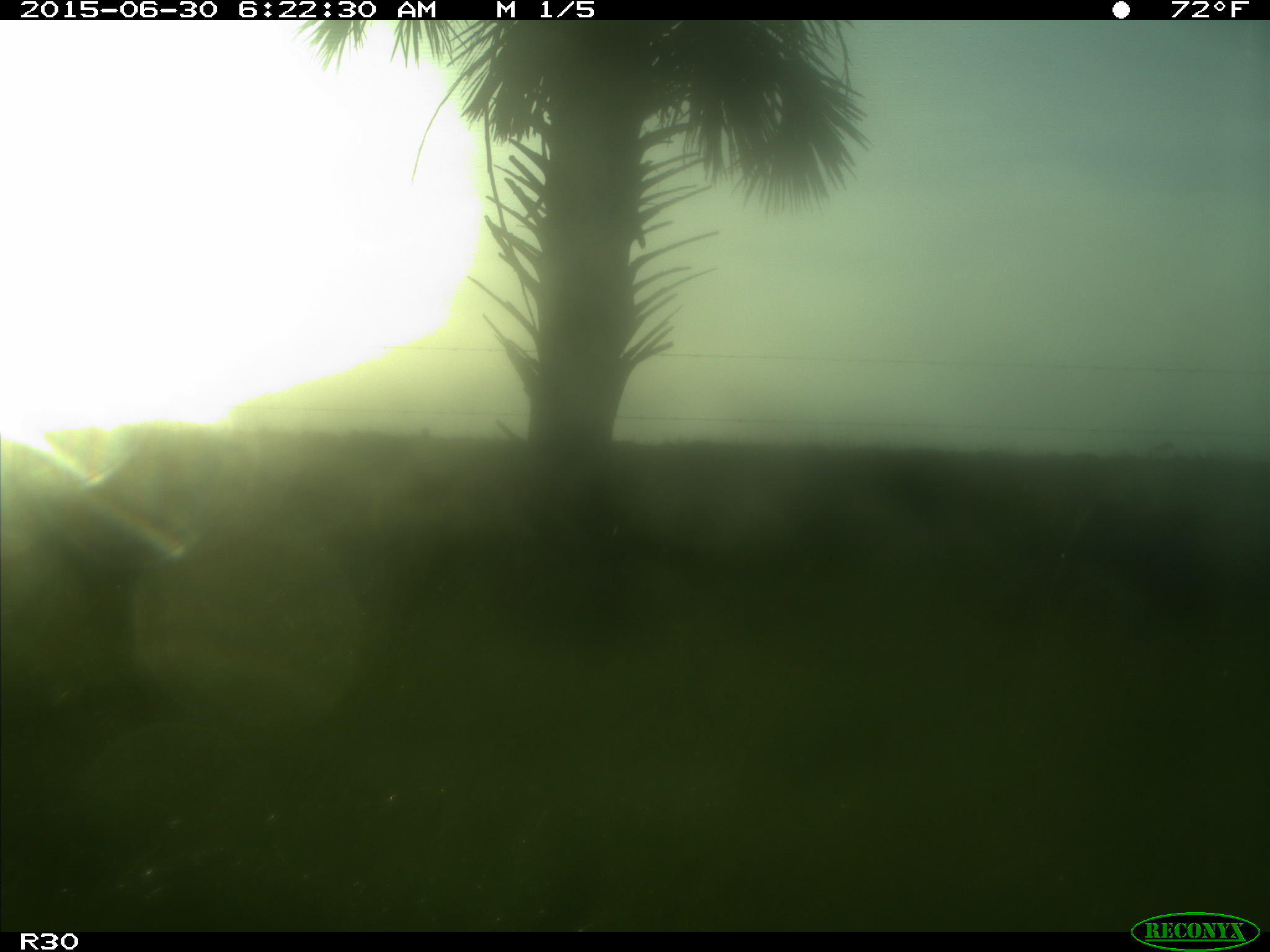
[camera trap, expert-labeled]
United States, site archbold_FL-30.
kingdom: Animalia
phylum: Chordata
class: Mammalia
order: Artiodactyla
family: Bovidae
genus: Bos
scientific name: Bos taurus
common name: domestic cow